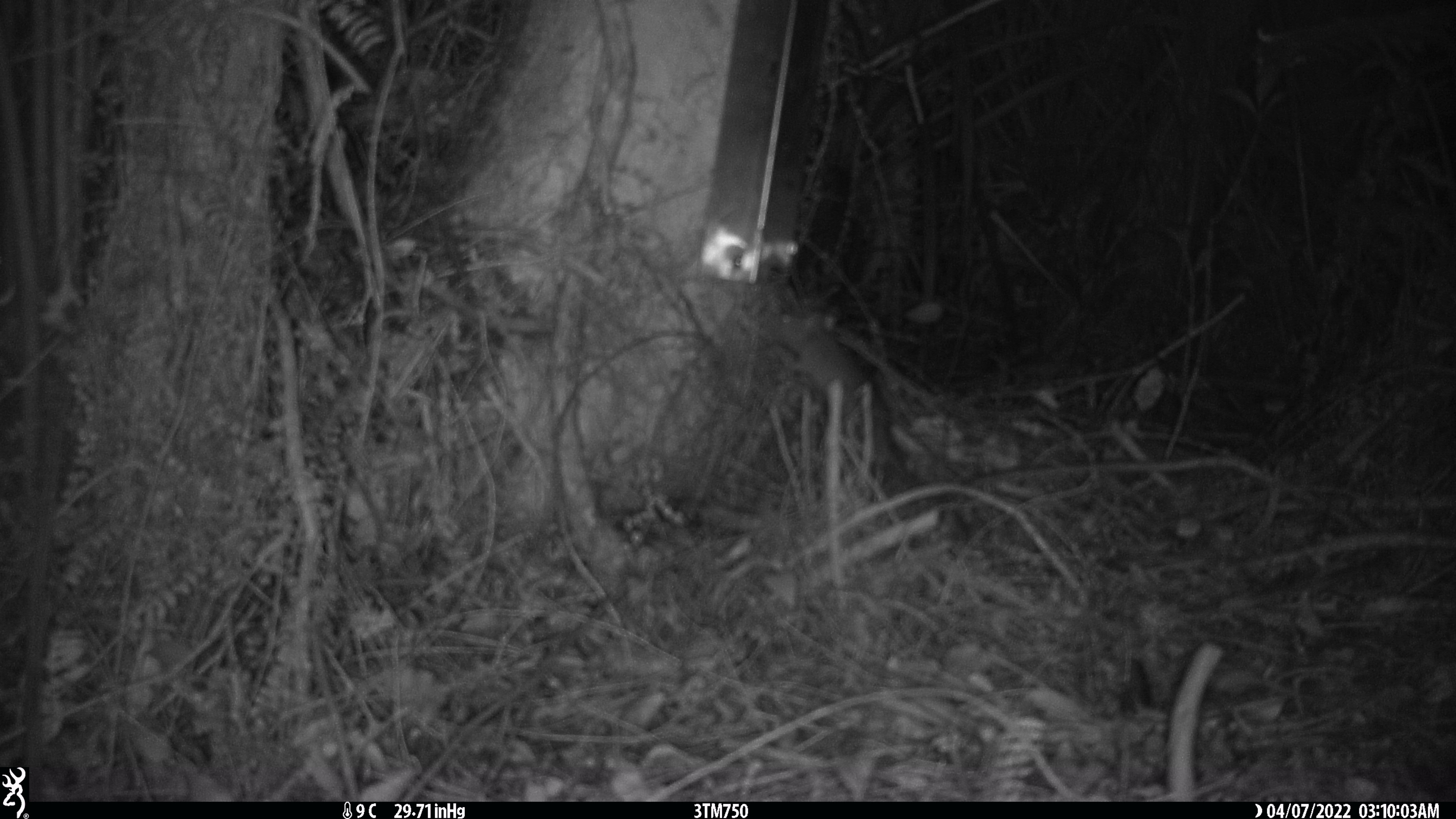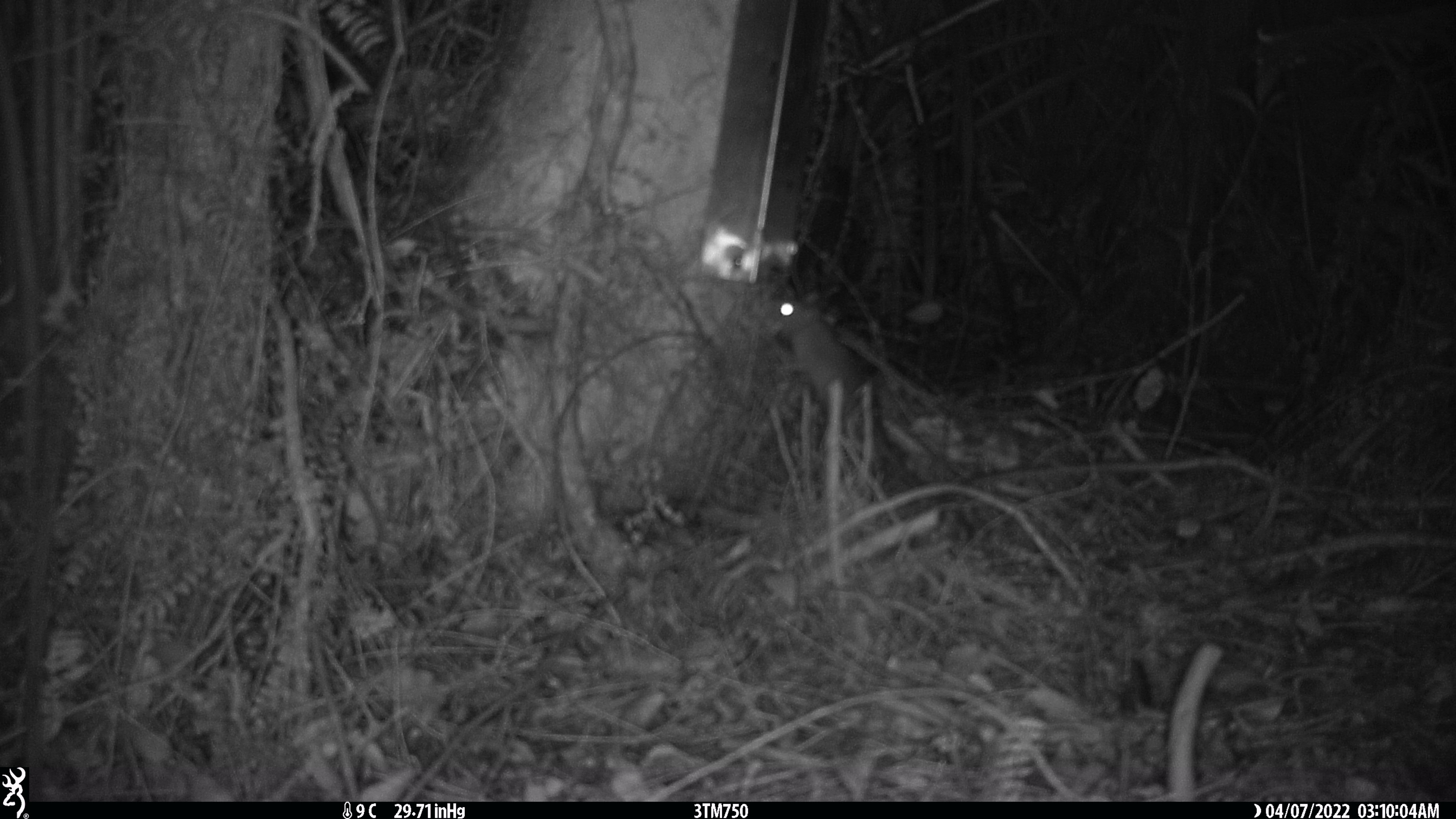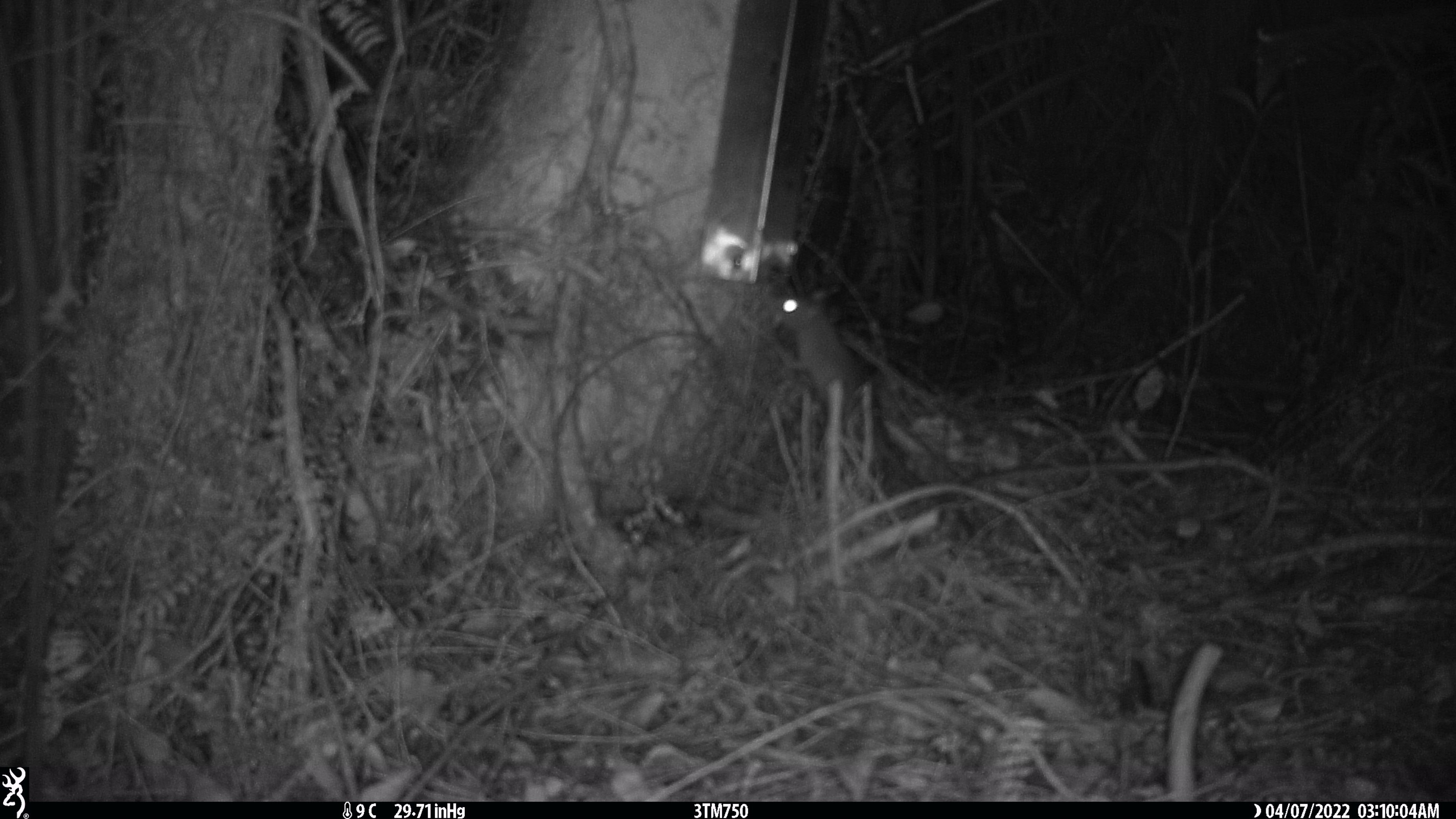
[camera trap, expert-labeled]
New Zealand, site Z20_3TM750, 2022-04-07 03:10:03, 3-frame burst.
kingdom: Animalia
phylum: Chordata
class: Mammalia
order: Rodentia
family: Muridae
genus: Rattus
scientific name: Rattus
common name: rat